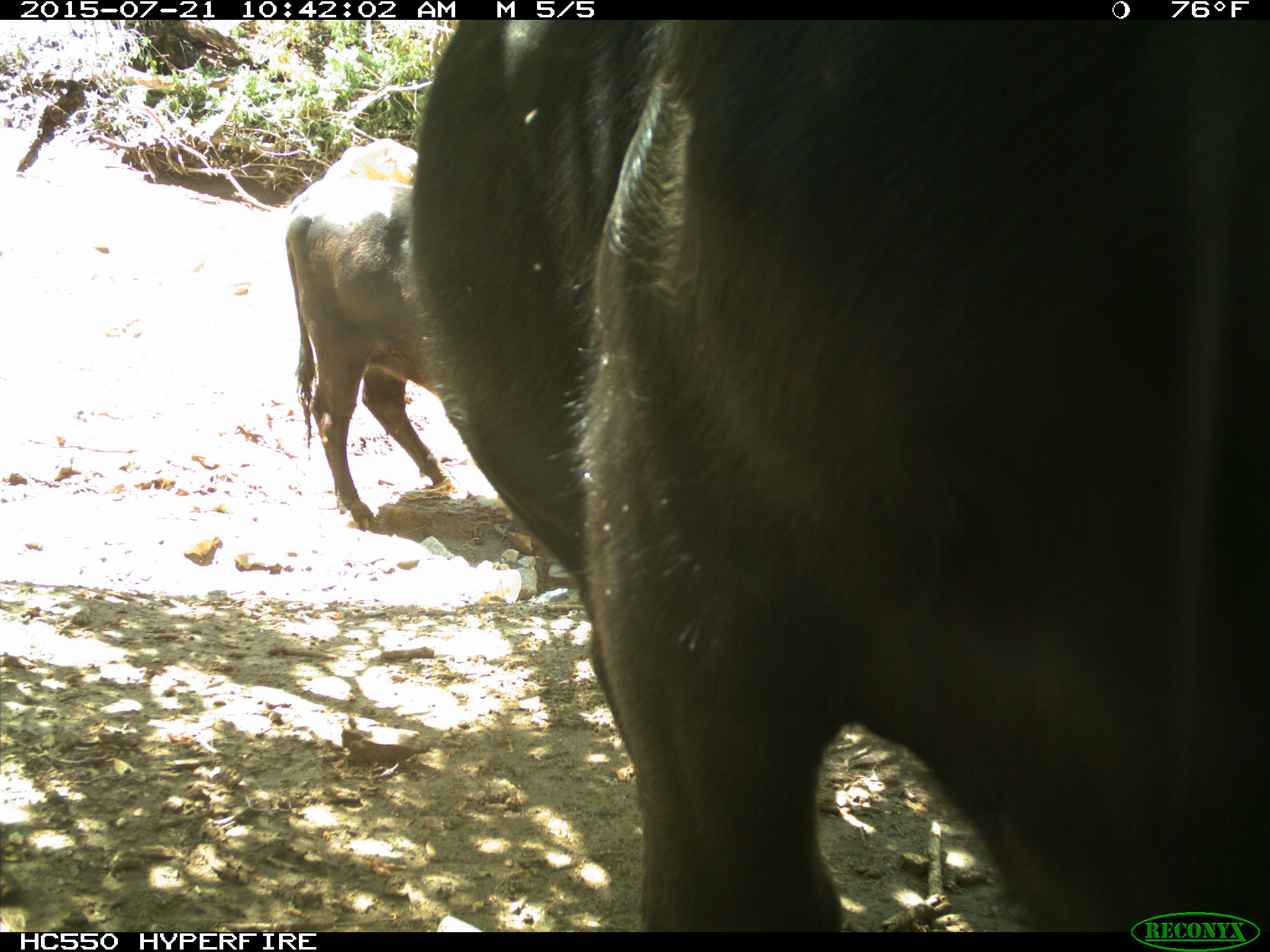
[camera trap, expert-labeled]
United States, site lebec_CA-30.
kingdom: Animalia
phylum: Chordata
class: Mammalia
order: Artiodactyla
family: Bovidae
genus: Bos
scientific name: Bos taurus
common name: domestic cow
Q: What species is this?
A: Bos taurus (domestic cow).